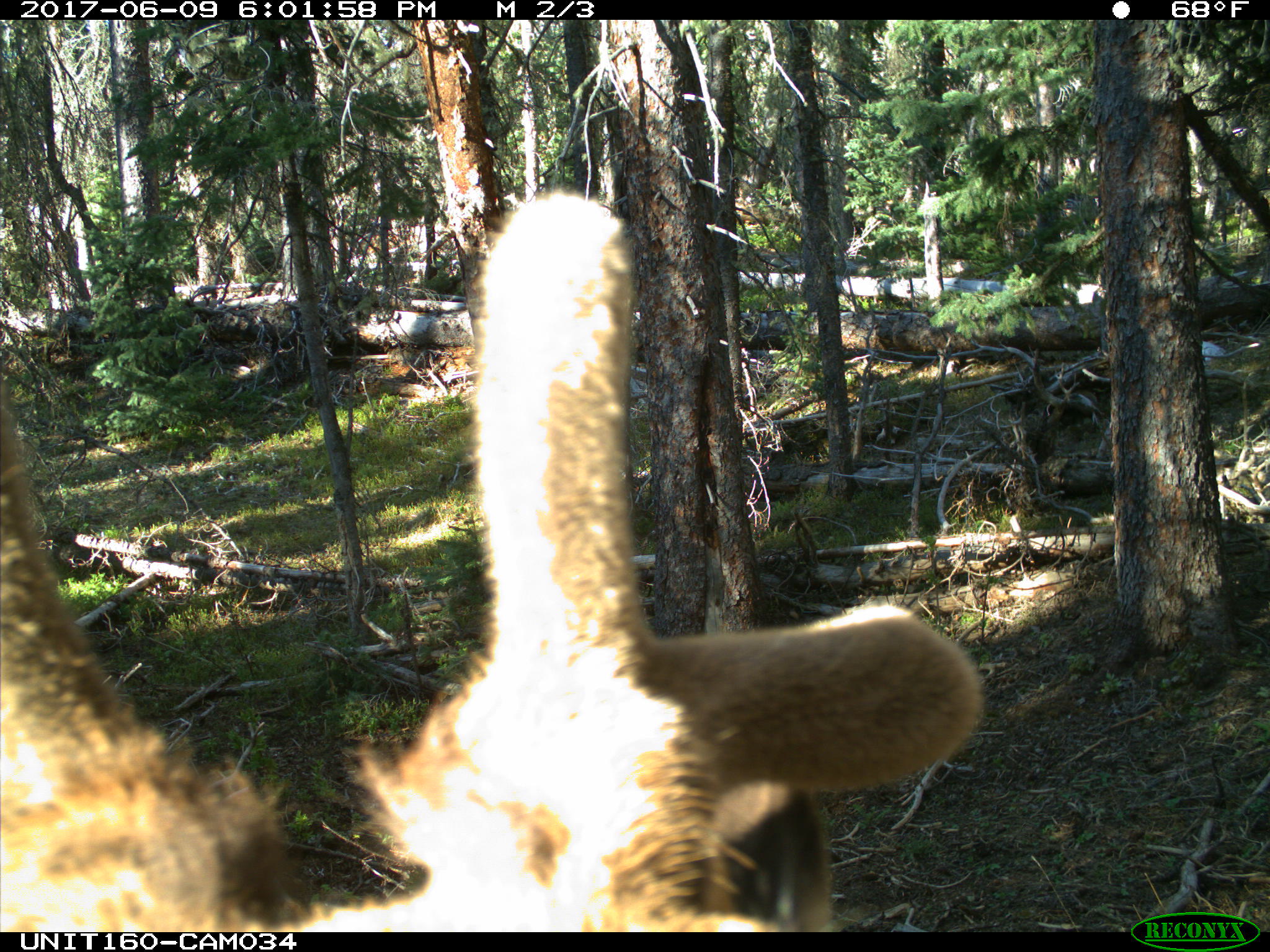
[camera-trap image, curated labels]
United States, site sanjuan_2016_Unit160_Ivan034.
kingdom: Animalia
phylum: Chordata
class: Mammalia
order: Artiodactyla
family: Cervidae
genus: Cervus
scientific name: Cervus elaphus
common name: red deer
Cervus elaphus (red deer).